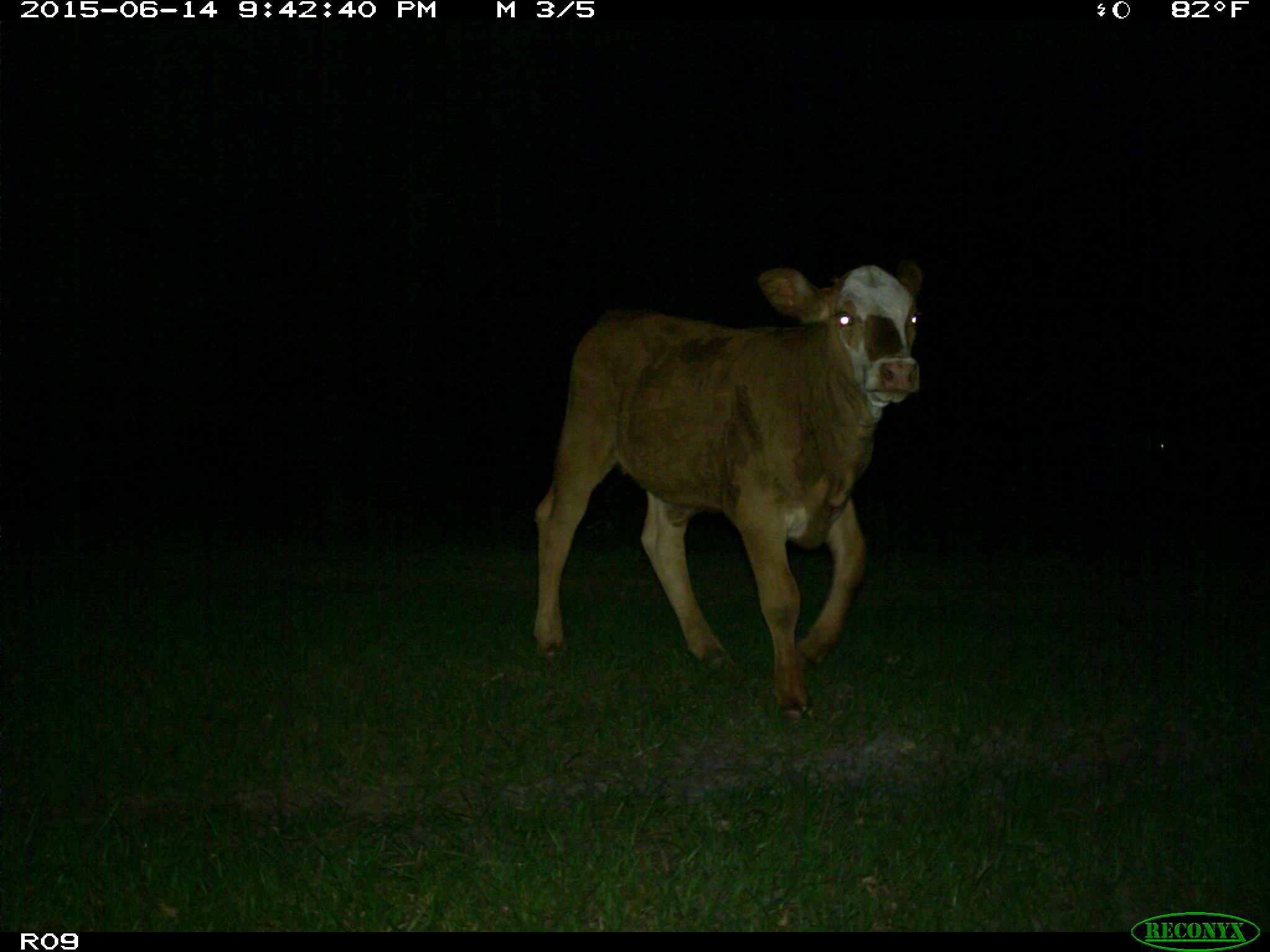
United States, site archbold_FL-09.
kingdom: Animalia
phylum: Chordata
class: Mammalia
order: Artiodactyla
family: Bovidae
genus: Bos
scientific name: Bos taurus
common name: domestic cow